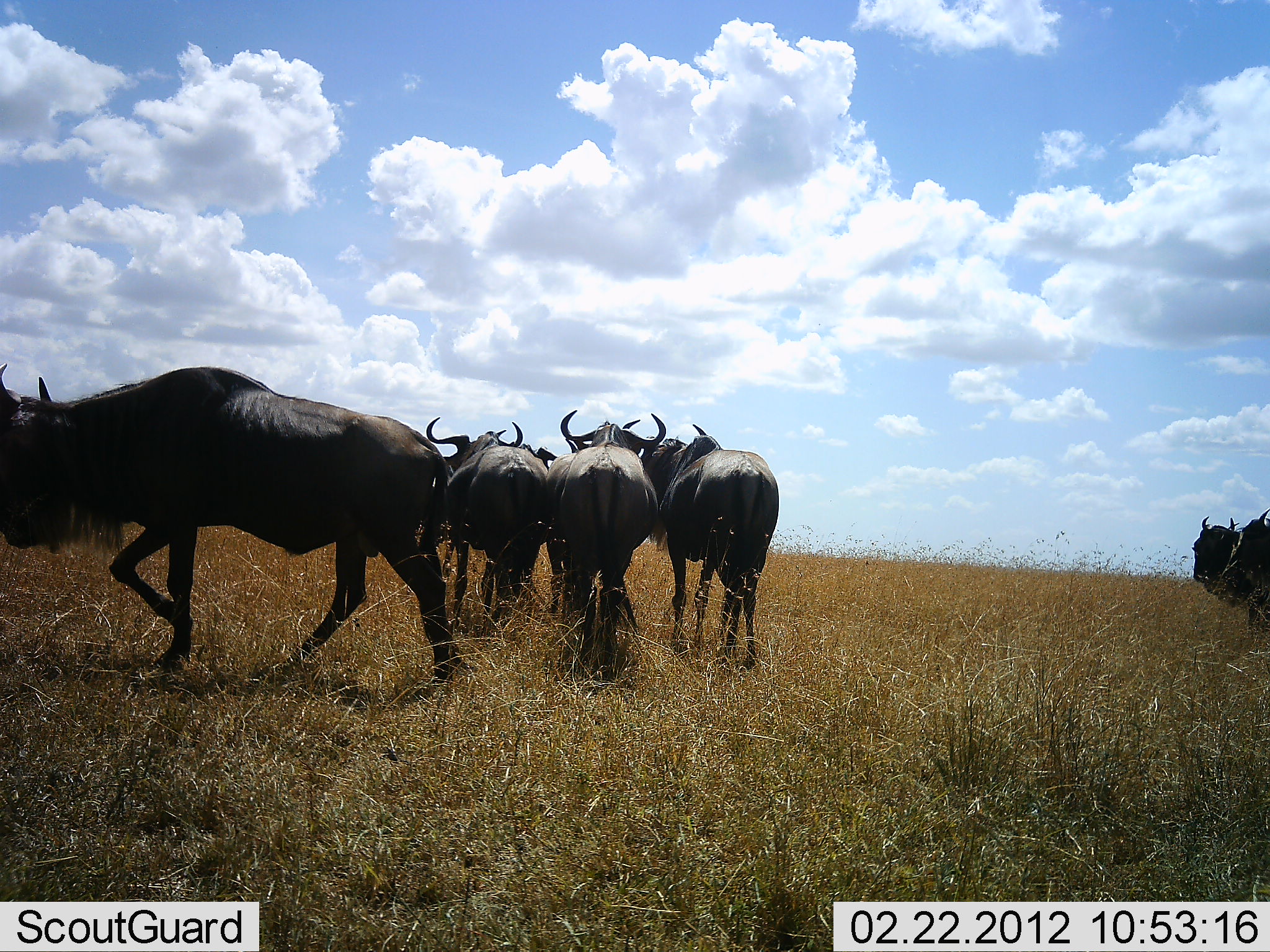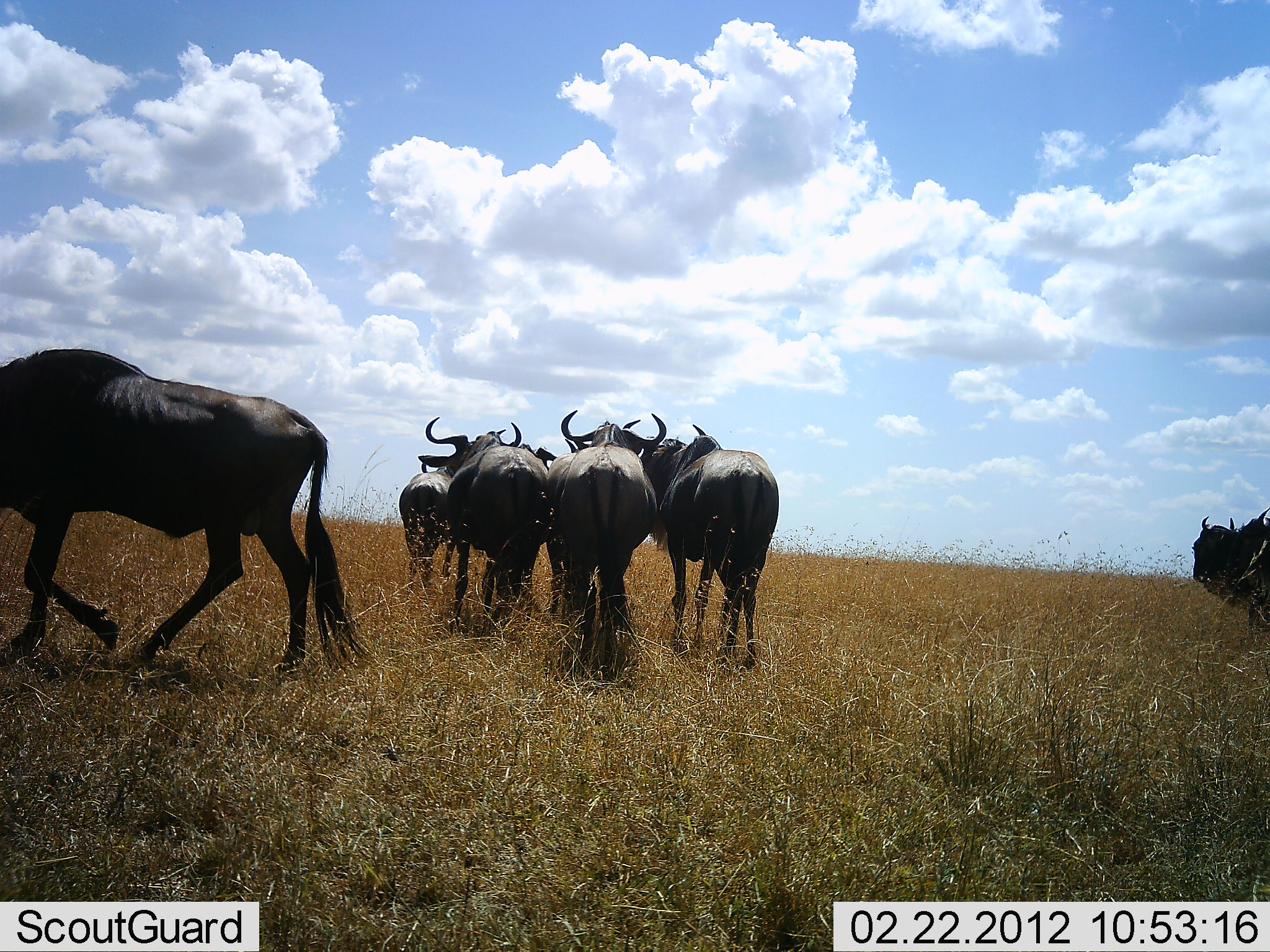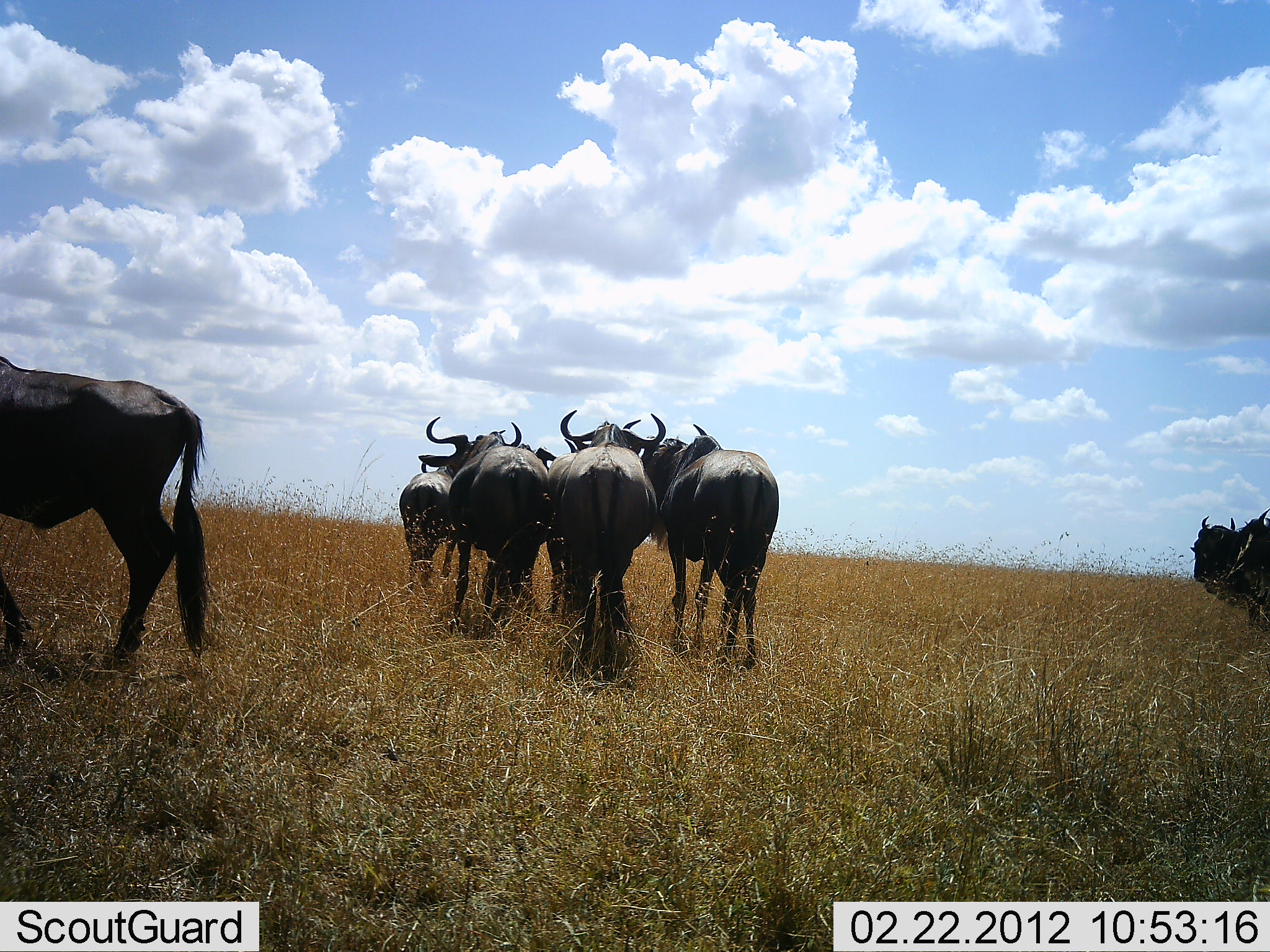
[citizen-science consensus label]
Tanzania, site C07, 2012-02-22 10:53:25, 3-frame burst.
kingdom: Animalia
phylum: Chordata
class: Mammalia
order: Artiodactyla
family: Bovidae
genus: Connochaetes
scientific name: Connochaetes taurinus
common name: blue wildebeest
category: wildebeest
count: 6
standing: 94%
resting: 0%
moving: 83%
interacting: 0%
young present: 6%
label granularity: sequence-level